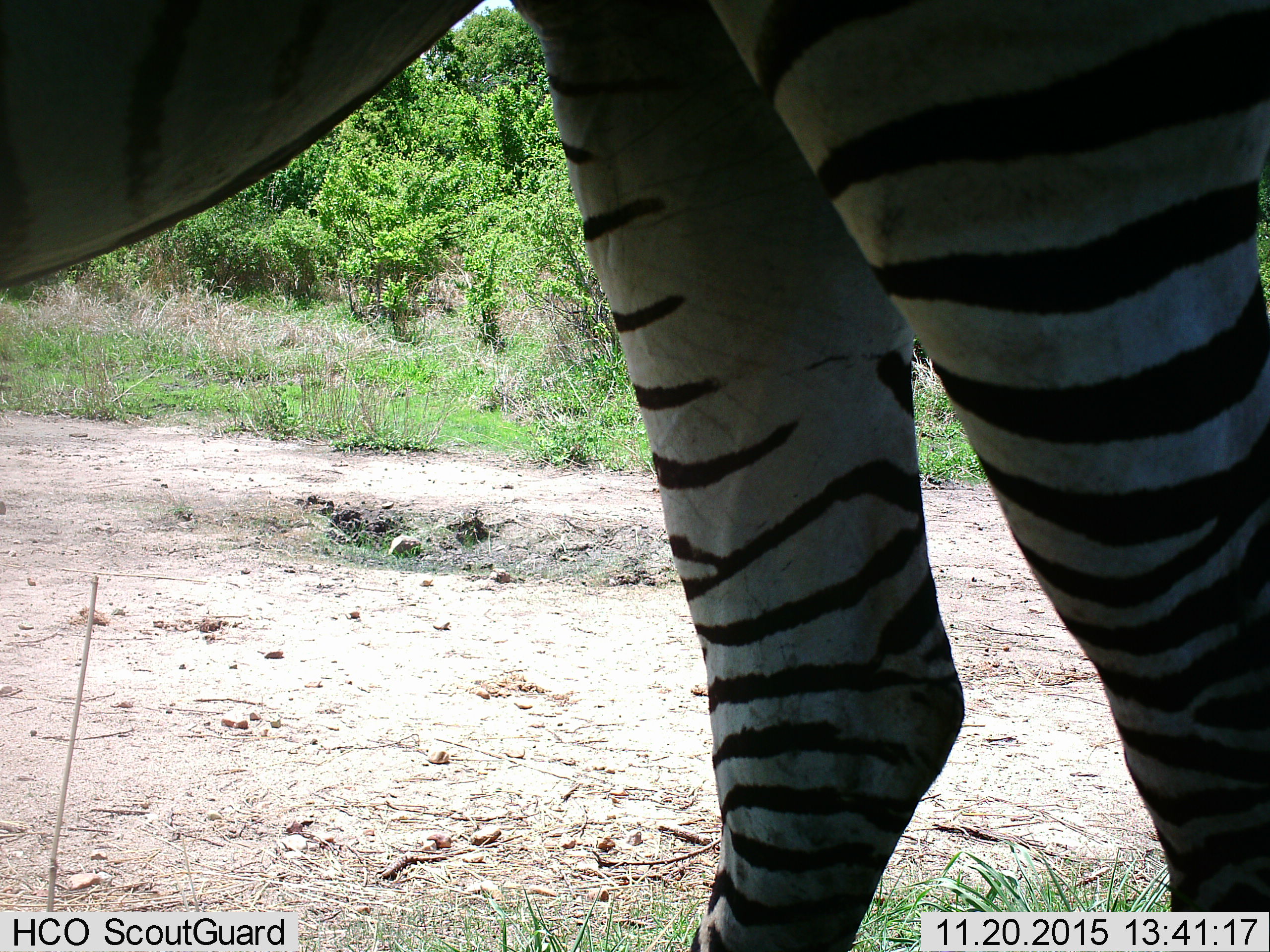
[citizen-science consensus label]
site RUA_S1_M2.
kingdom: Animalia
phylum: Chordata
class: Mammalia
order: Perissodactyla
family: Equidae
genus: Equus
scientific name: Equus quagga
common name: plains zebra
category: zebraplains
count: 1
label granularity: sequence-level